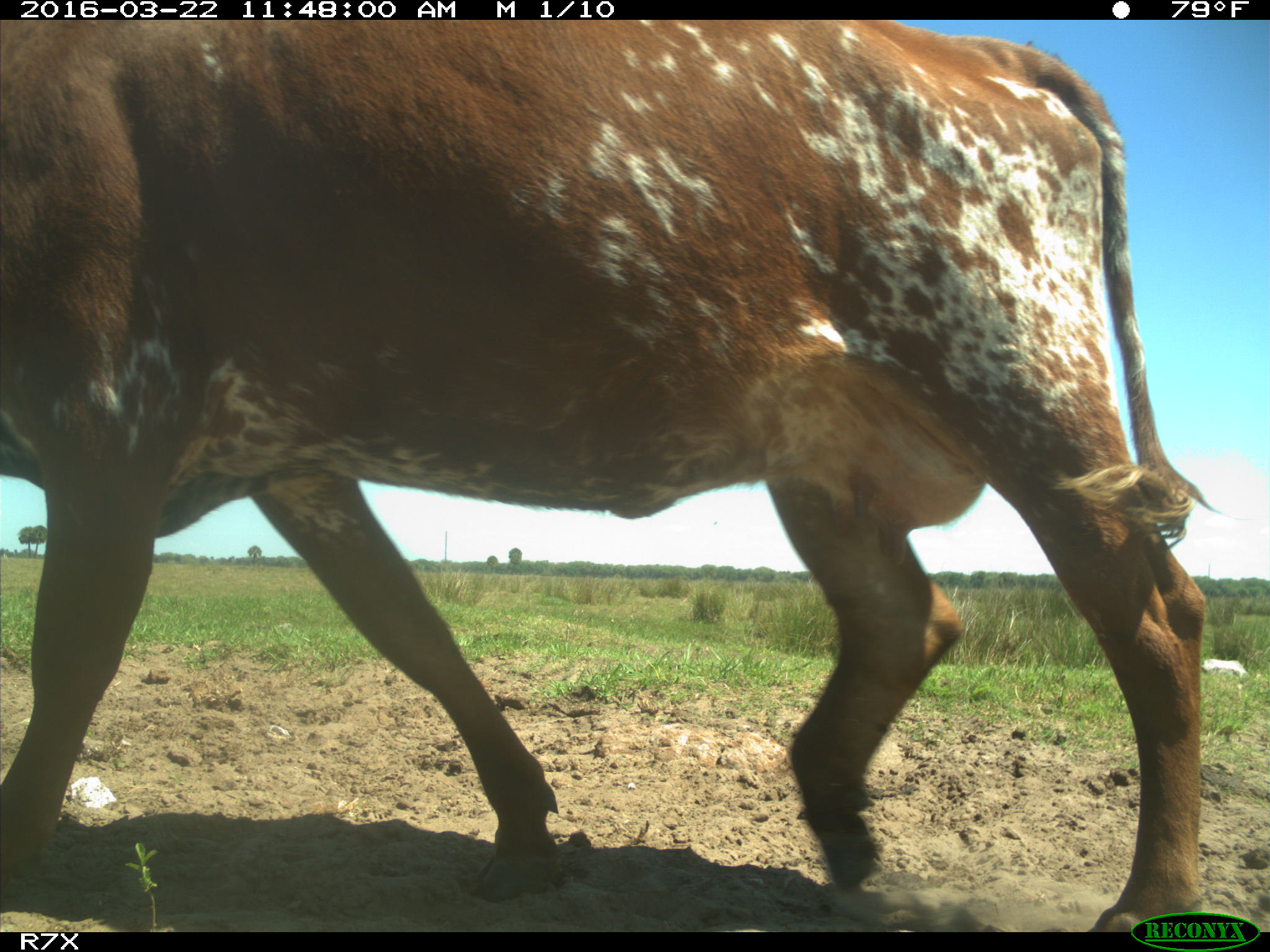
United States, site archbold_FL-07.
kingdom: Animalia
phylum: Chordata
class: Mammalia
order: Artiodactyla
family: Bovidae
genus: Bos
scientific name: Bos taurus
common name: domestic cow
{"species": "Bos taurus (domestic cow)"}